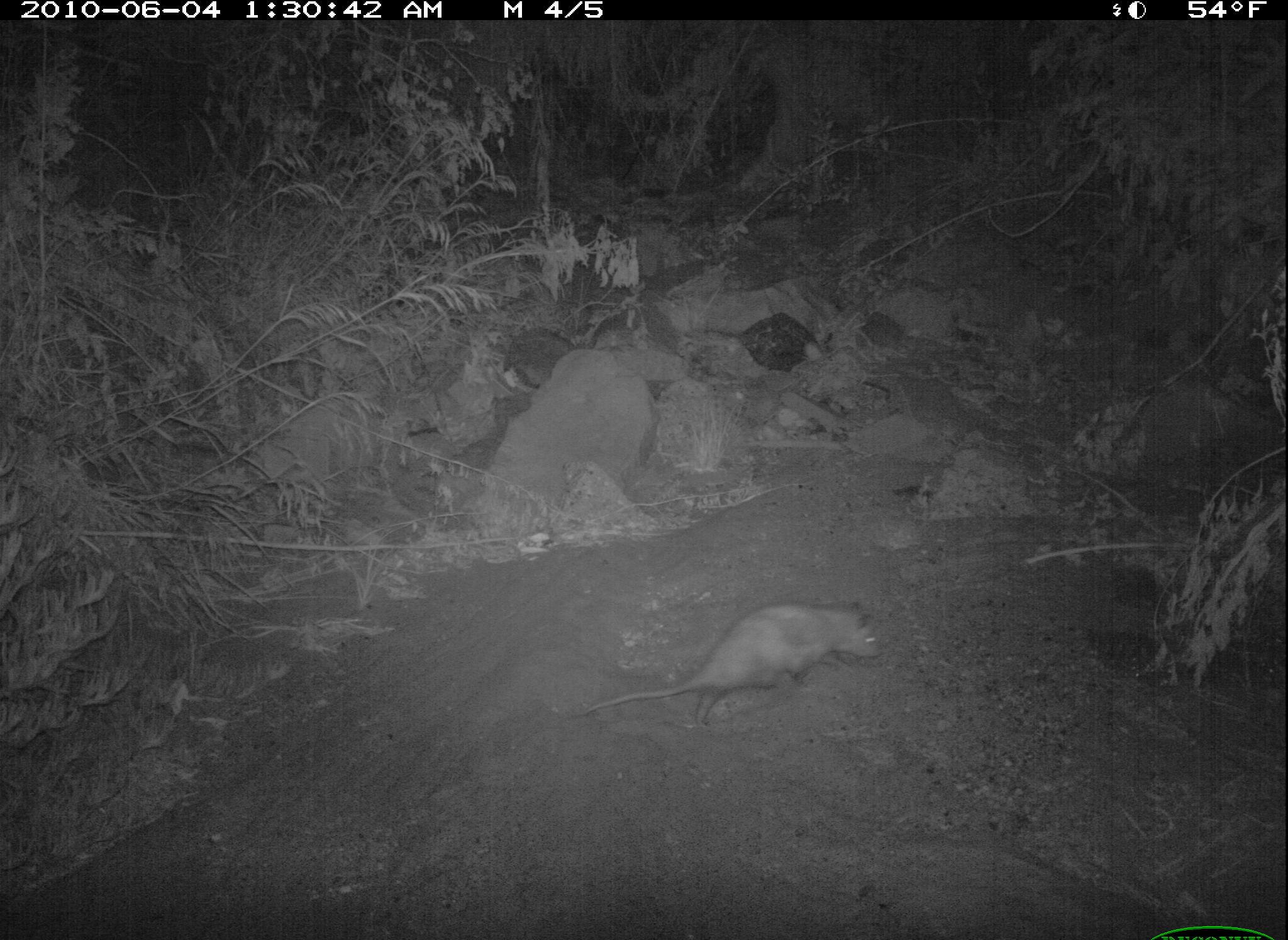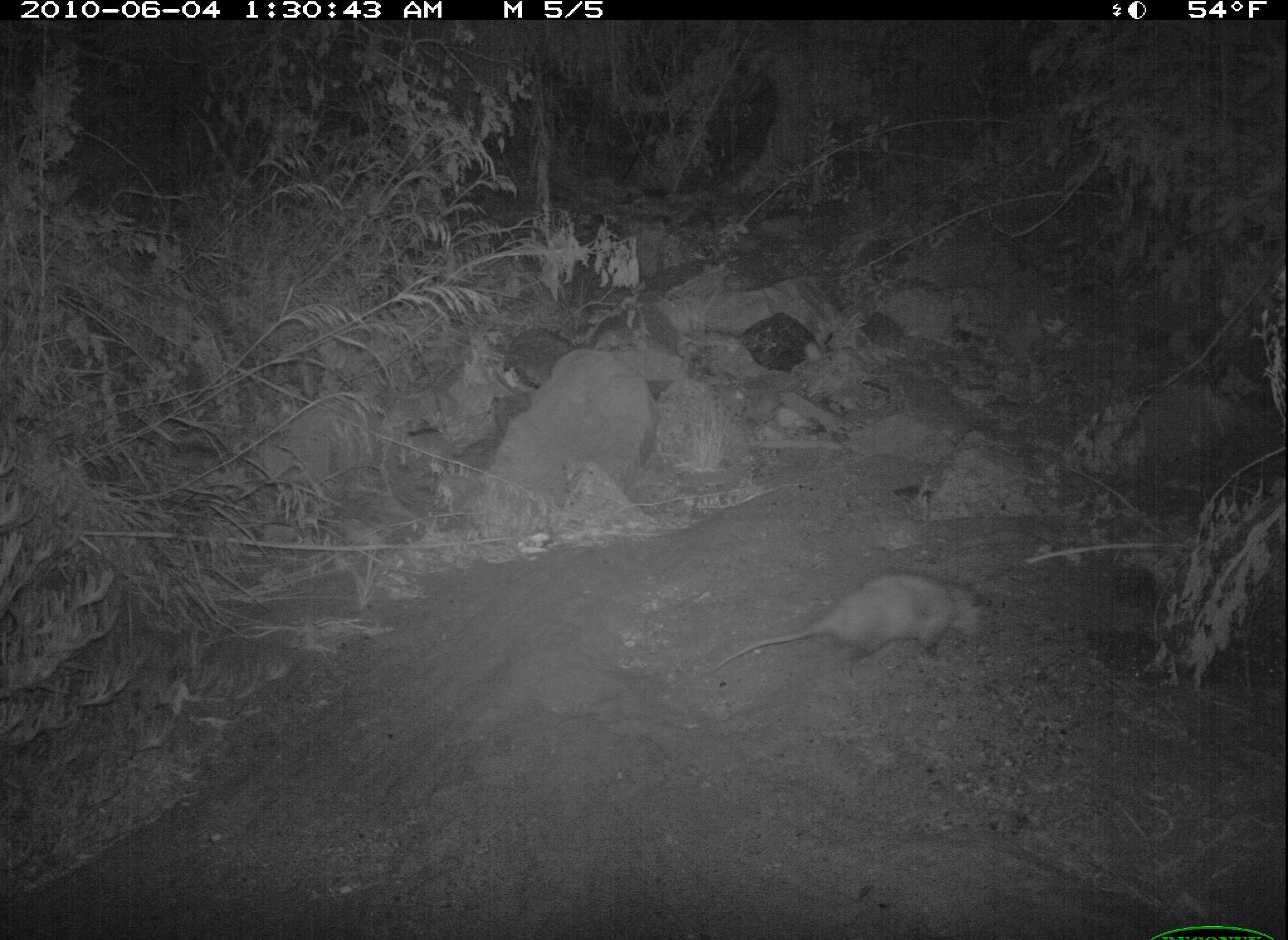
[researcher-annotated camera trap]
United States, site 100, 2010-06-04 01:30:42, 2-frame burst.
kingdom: Animalia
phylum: Chordata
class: Mammalia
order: Didelphimorphia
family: Didelphidae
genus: Didelphis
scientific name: Didelphis virginiana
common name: virginia opossum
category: opossum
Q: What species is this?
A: Opossum (virginia opossum) (Didelphis virginiana).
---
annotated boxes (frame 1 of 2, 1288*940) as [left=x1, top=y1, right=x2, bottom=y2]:
opossum: [left=584, top=572, right=890, bottom=749]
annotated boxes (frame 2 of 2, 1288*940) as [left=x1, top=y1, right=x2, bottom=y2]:
opossum: [left=715, top=562, right=1013, bottom=696]